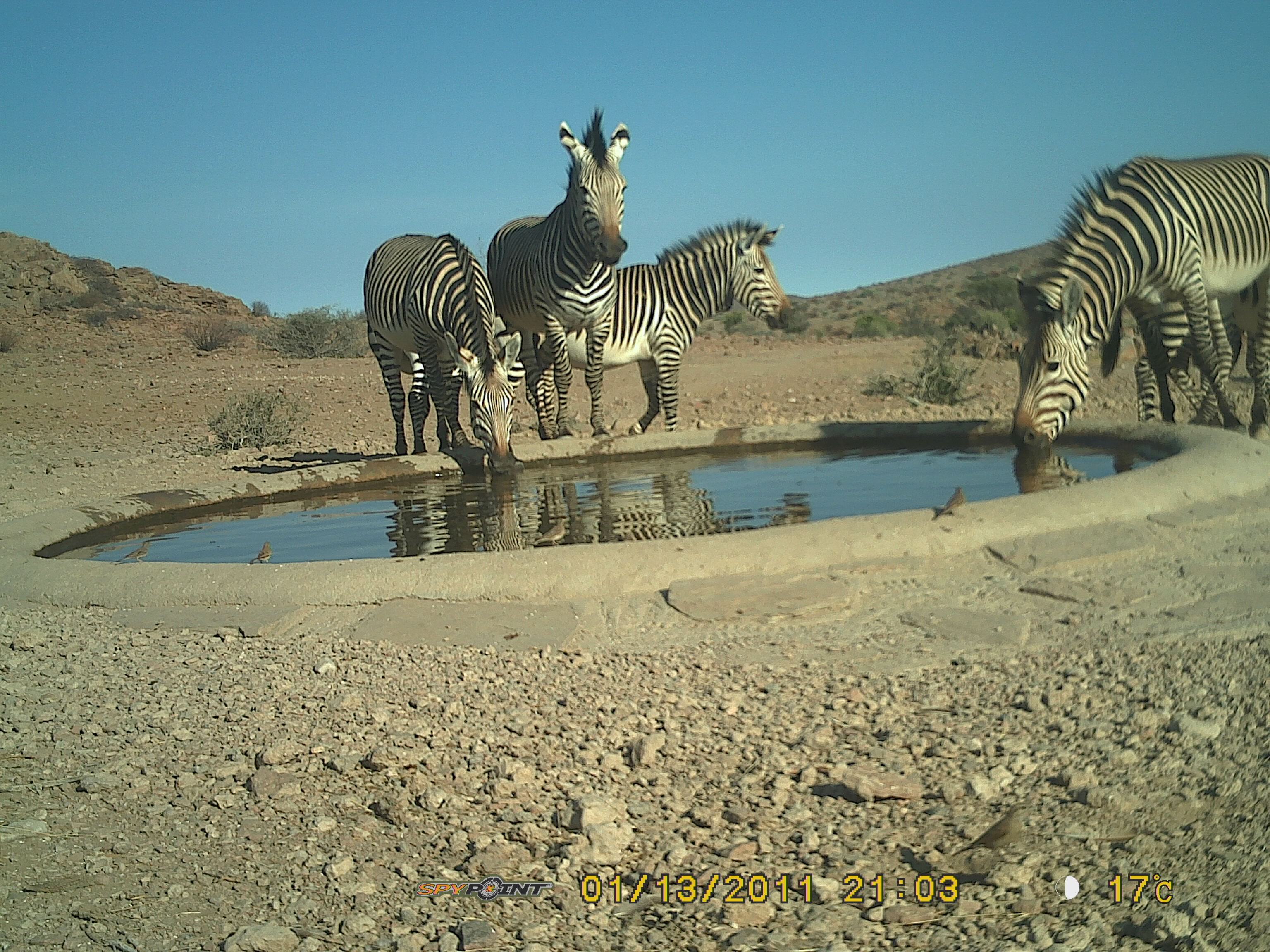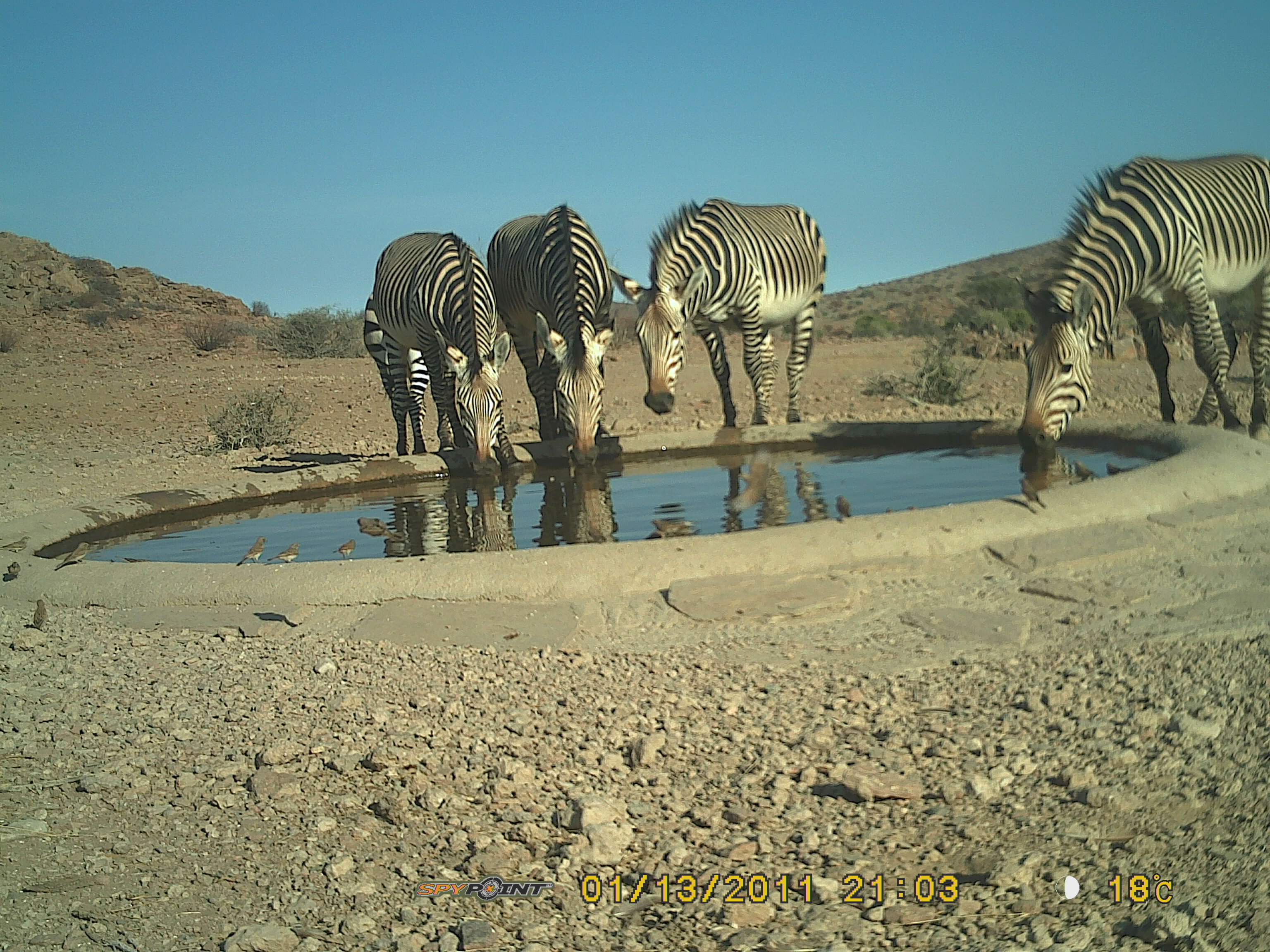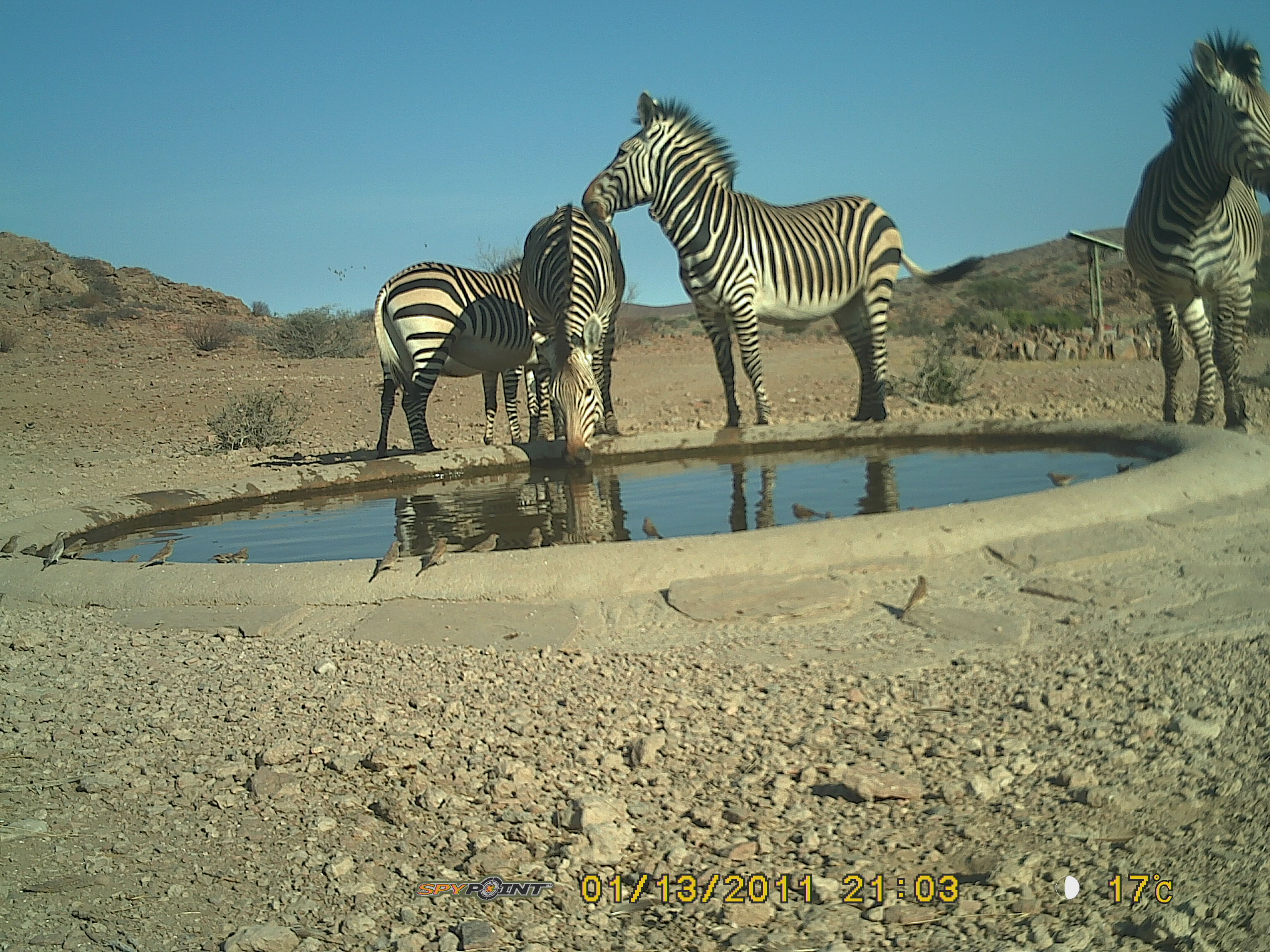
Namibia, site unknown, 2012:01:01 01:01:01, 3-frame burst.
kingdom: Animalia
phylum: Chordata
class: Mammalia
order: Perissodactyla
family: Equidae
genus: Equus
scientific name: Equus zebra hartmannae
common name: hartmann's mountain zebra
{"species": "Equus zebra hartmannae (hartmann's mountain zebra)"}